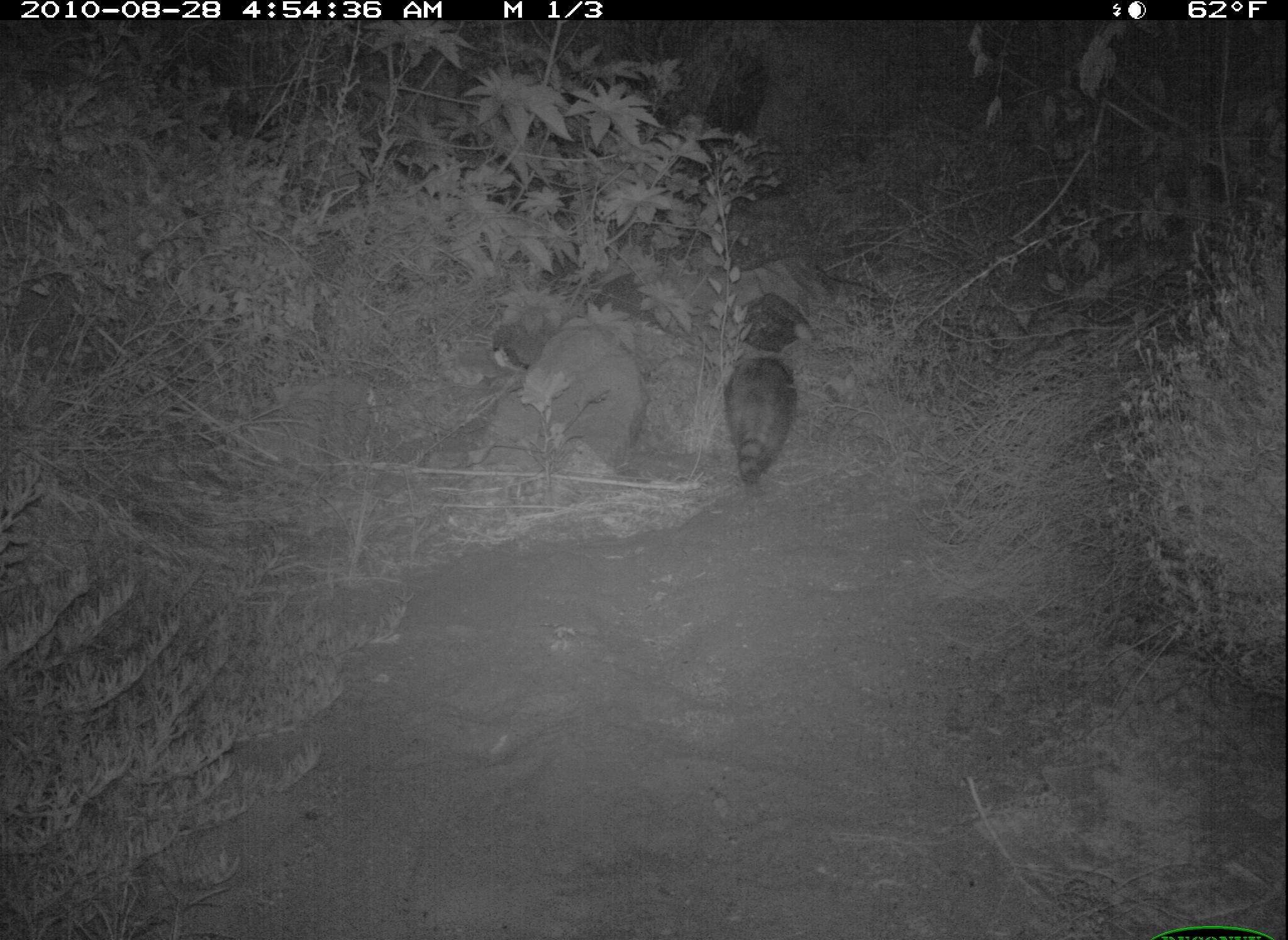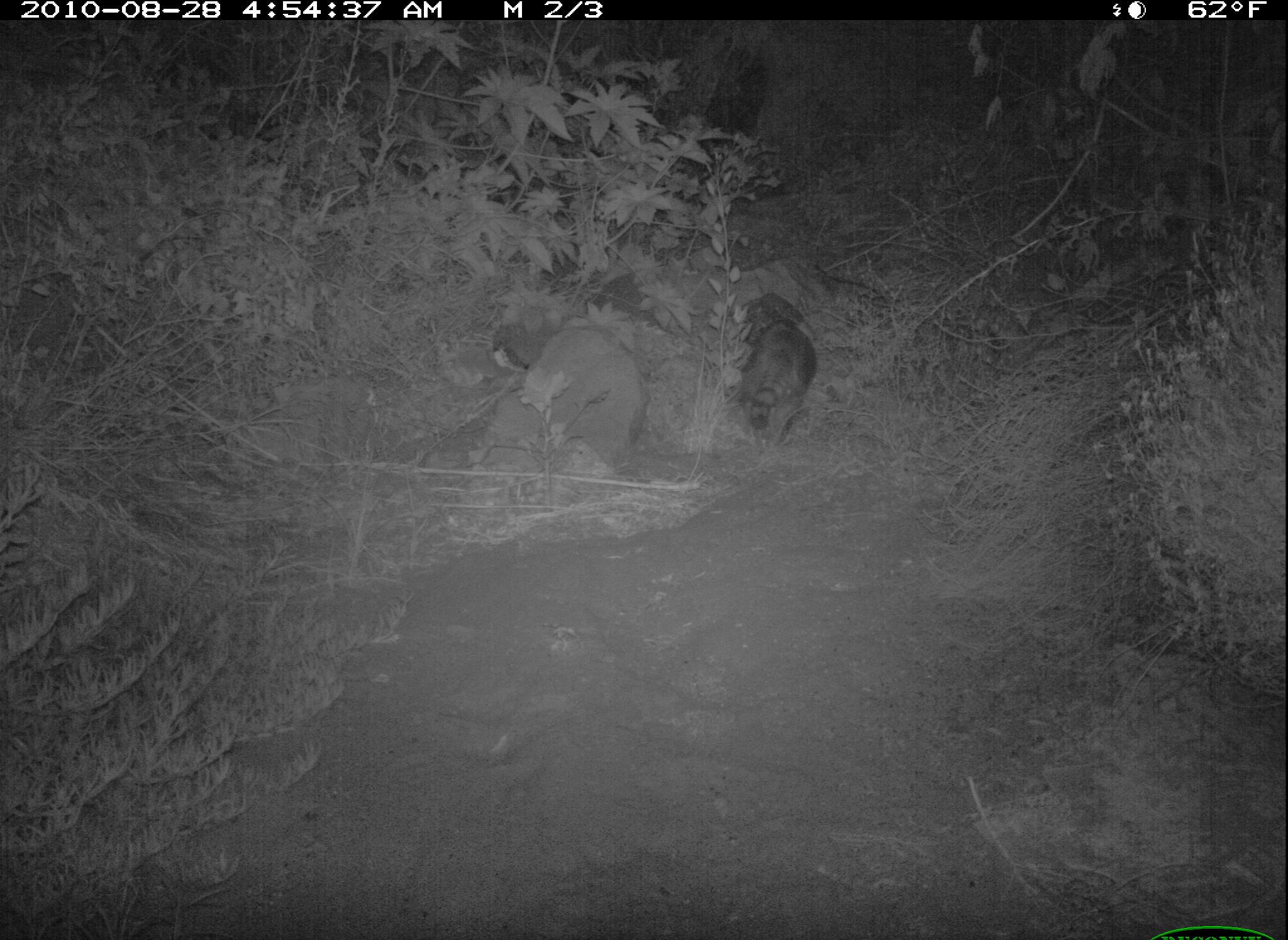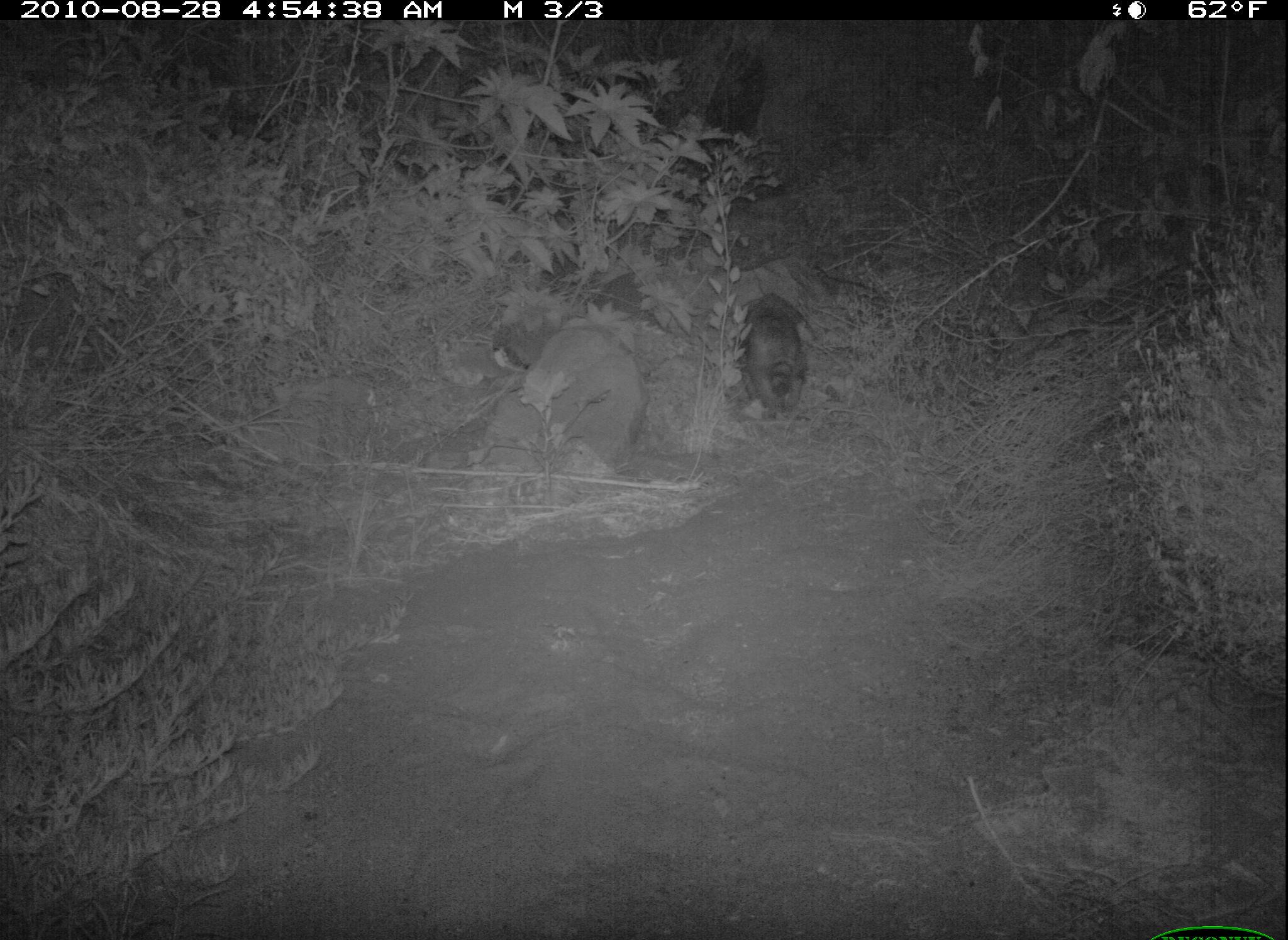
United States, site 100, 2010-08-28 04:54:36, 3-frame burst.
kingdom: Animalia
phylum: Chordata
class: Mammalia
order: Carnivora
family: Procyonidae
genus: Procyon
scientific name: Procyon lotor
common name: raccoon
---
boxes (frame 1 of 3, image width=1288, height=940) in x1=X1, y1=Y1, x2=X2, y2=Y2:
raccoon: x1=716, y1=343, x2=815, y2=495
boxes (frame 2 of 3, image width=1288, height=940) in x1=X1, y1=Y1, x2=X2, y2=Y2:
raccoon: x1=723, y1=295, x2=821, y2=449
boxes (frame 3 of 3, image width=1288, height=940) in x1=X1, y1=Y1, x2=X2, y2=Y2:
raccoon: x1=729, y1=296, x2=861, y2=440